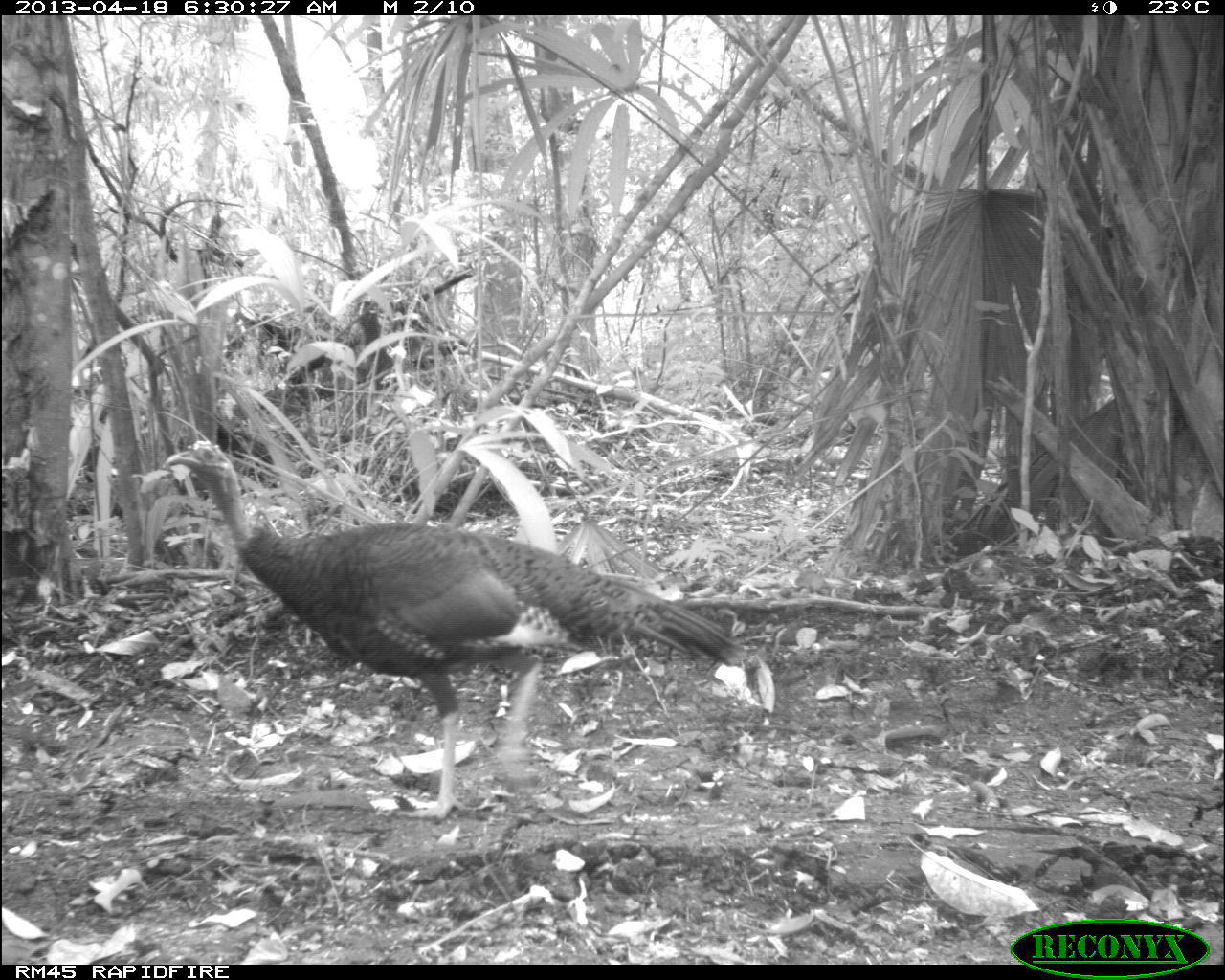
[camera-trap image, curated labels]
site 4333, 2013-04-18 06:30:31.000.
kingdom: Animalia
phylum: Chordata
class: Aves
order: Galliformes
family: Phasianidae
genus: Meleagris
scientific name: Meleagris ocellata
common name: ocellated turkey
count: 1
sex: female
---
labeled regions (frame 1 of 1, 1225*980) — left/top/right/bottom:
meleagris ocellata: 159/436/749/818